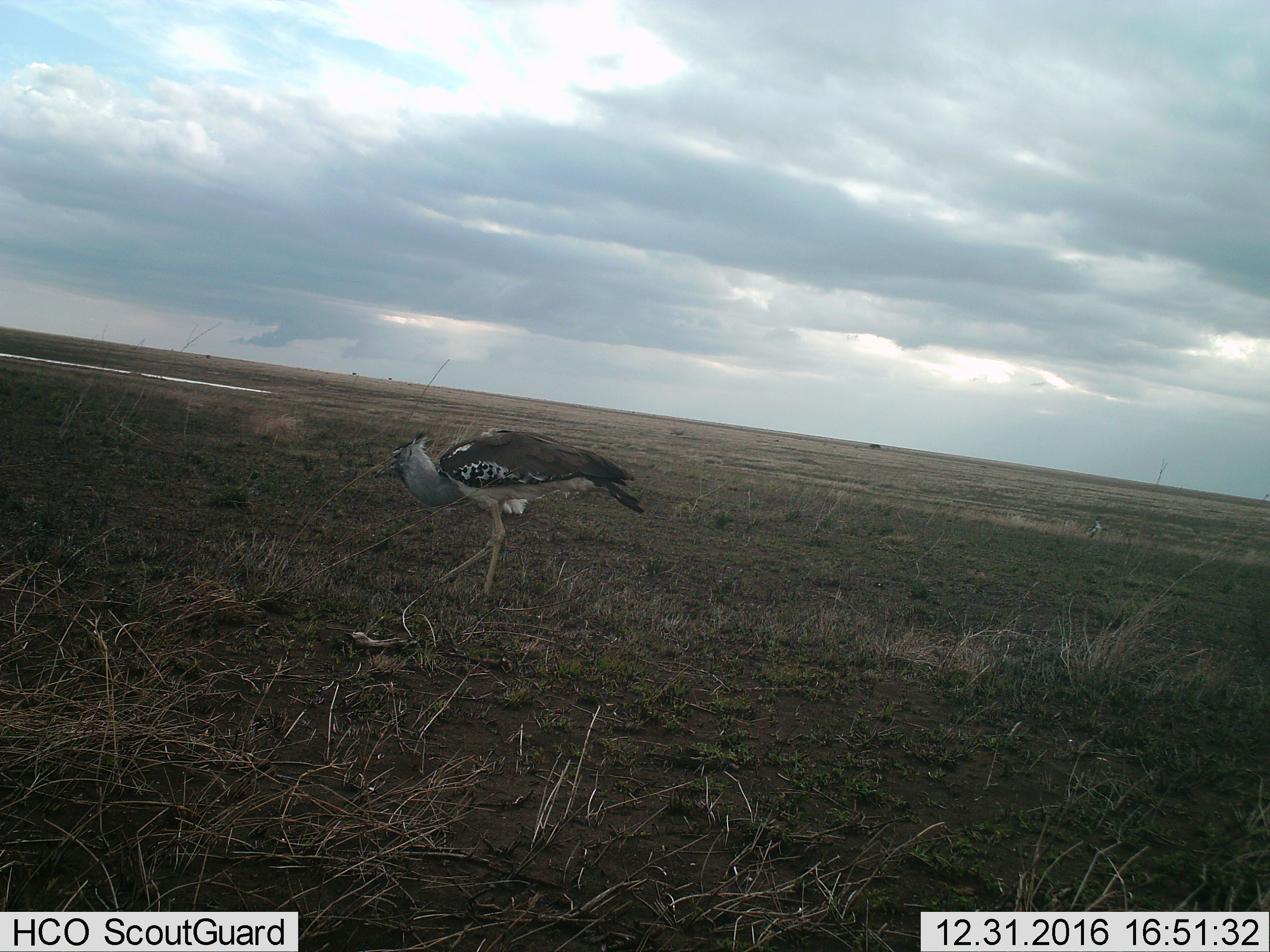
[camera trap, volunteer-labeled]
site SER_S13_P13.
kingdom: Animalia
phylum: Chordata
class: Aves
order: Otidiformes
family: Otididae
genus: Ardeotis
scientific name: Ardeotis kori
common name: kori bustard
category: bustardkori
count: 1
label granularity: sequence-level